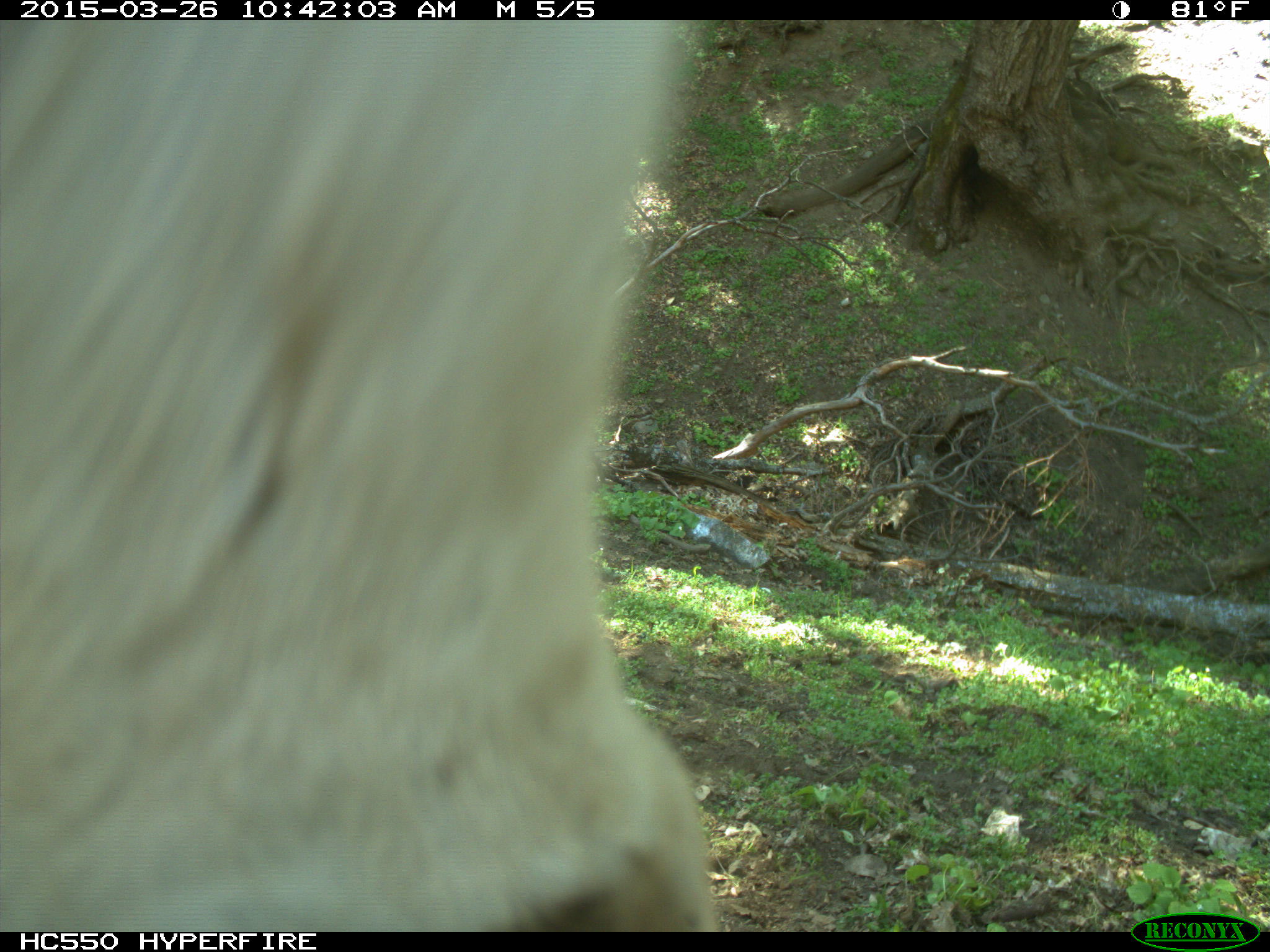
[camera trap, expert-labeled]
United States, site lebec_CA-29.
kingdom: Animalia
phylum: Chordata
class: Mammalia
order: Artiodactyla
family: Bovidae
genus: Bos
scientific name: Bos taurus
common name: domestic cow